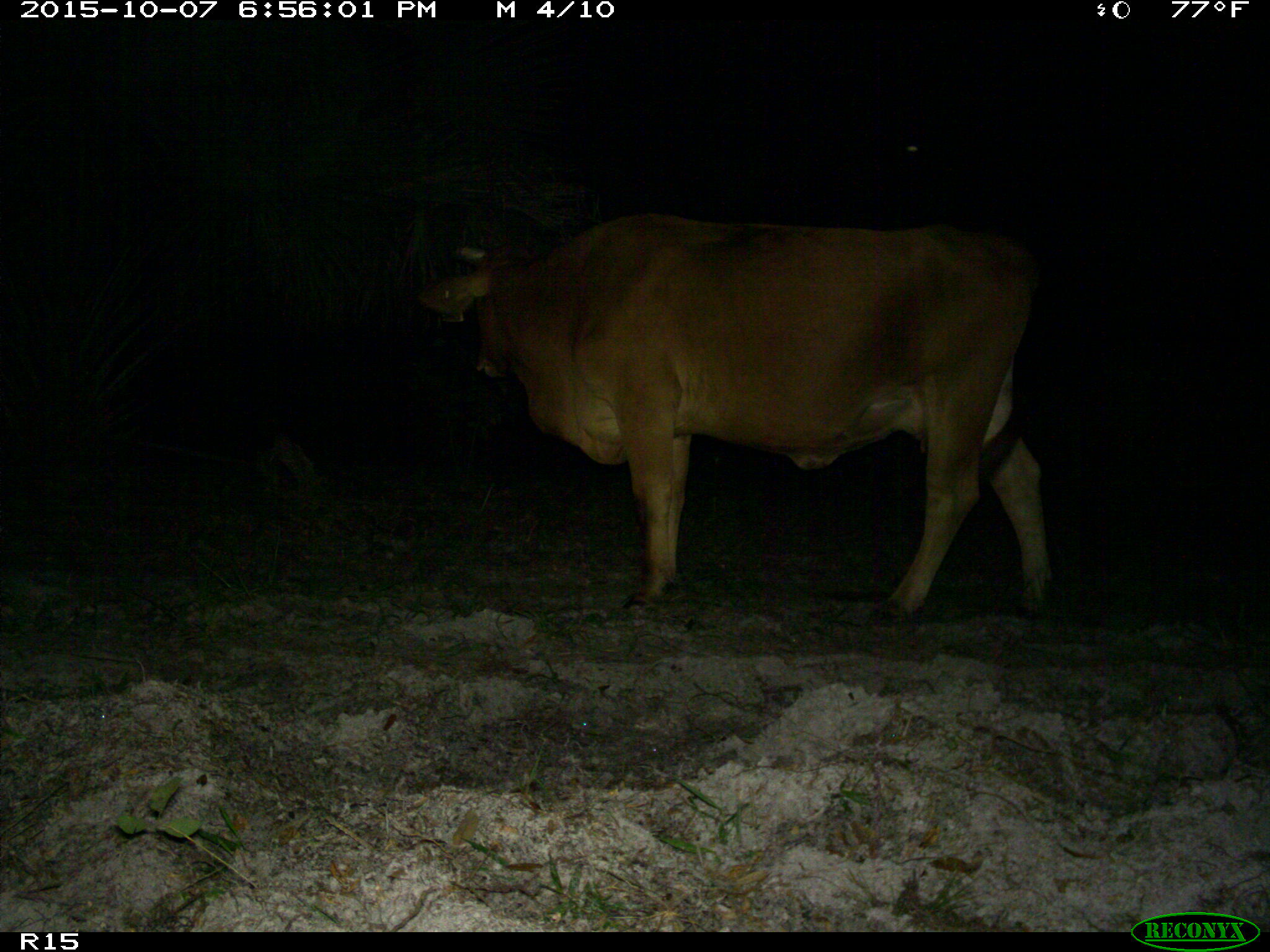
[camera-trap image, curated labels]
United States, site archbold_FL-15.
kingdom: Animalia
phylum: Chordata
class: Mammalia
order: Artiodactyla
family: Bovidae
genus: Bos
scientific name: Bos taurus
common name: domestic cow